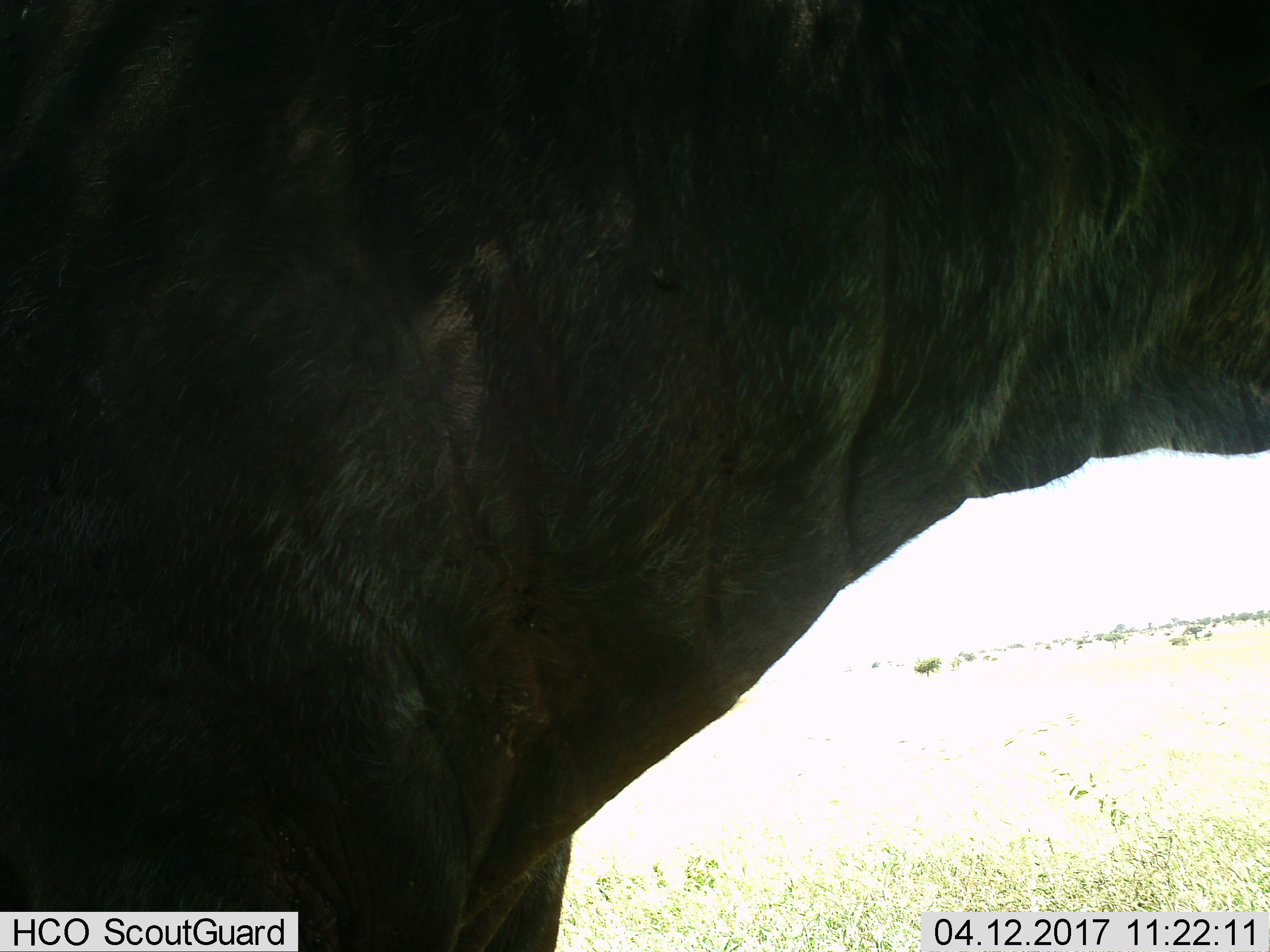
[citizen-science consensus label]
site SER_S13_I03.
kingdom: Animalia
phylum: Chordata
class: Mammalia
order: Artiodactyla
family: Bovidae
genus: Connochaetes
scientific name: Connochaetes taurinus taurinus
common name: blue wildebeest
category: wildebeestblue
Wildebeestblue (blue wildebeest) (Connochaetes taurinus taurinus), count 1. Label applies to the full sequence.